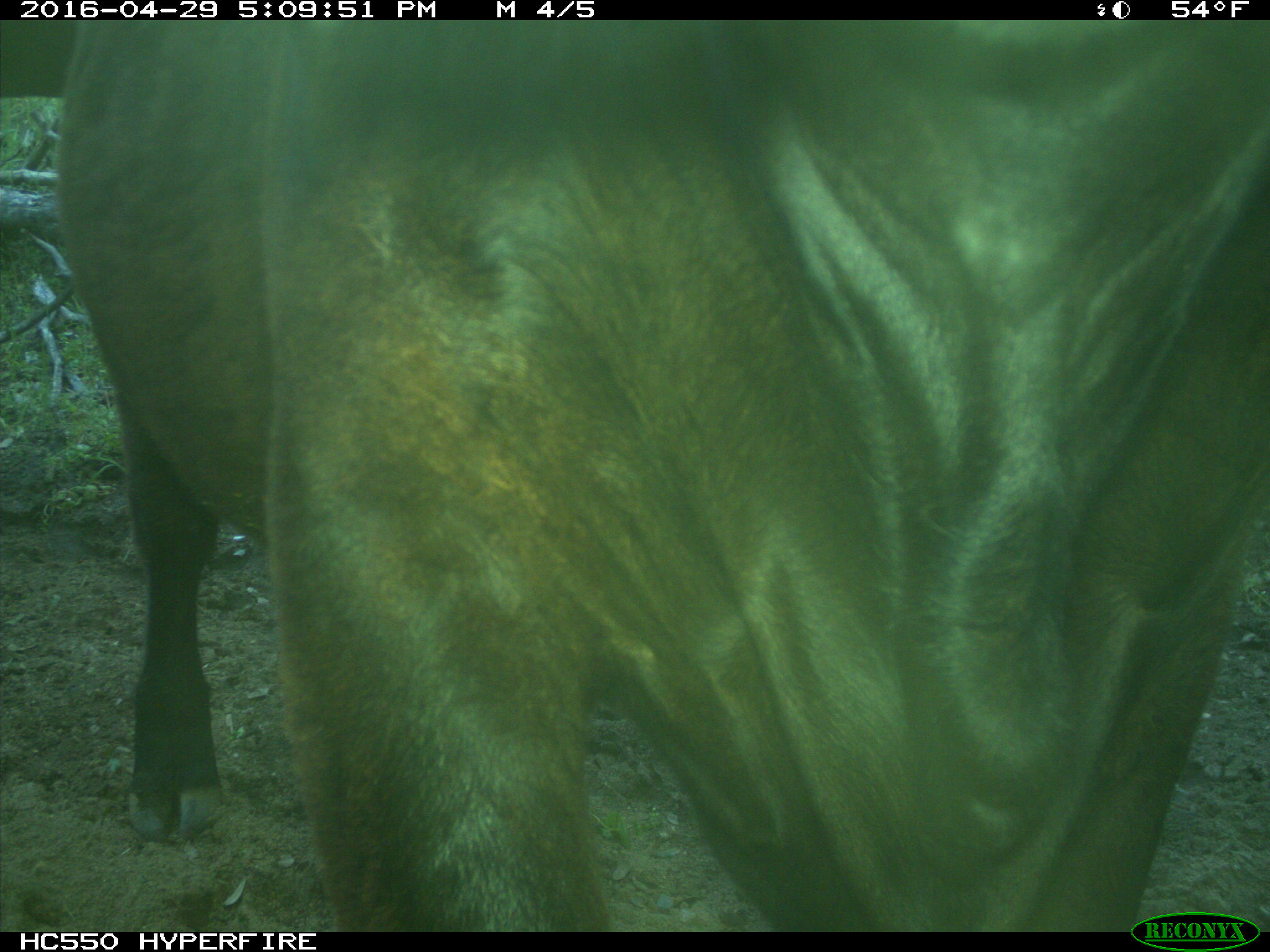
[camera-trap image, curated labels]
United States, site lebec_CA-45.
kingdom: Animalia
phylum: Chordata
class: Mammalia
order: Artiodactyla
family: Bovidae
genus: Bos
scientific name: Bos taurus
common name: domestic cow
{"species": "Bos taurus (domestic cow)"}